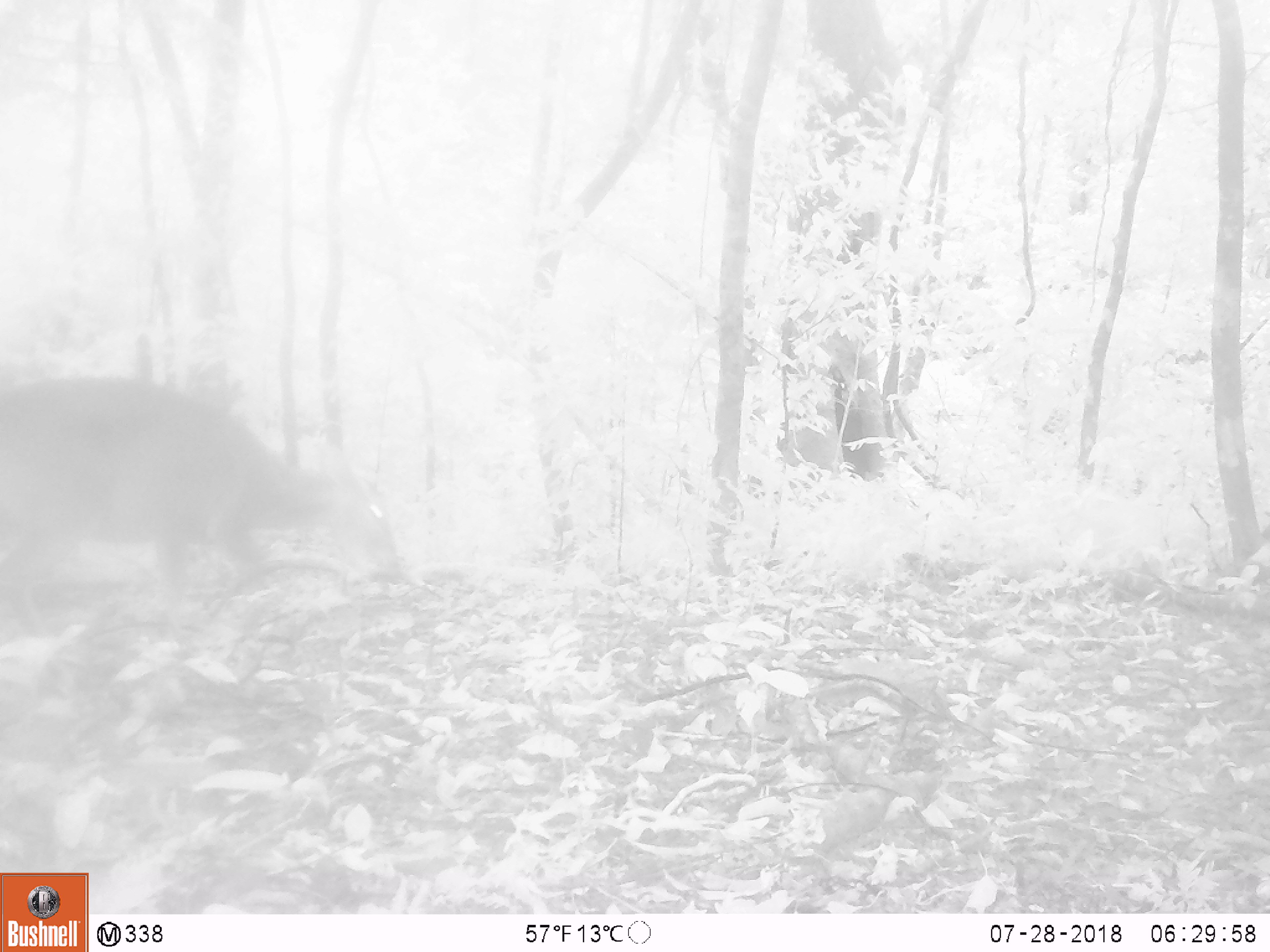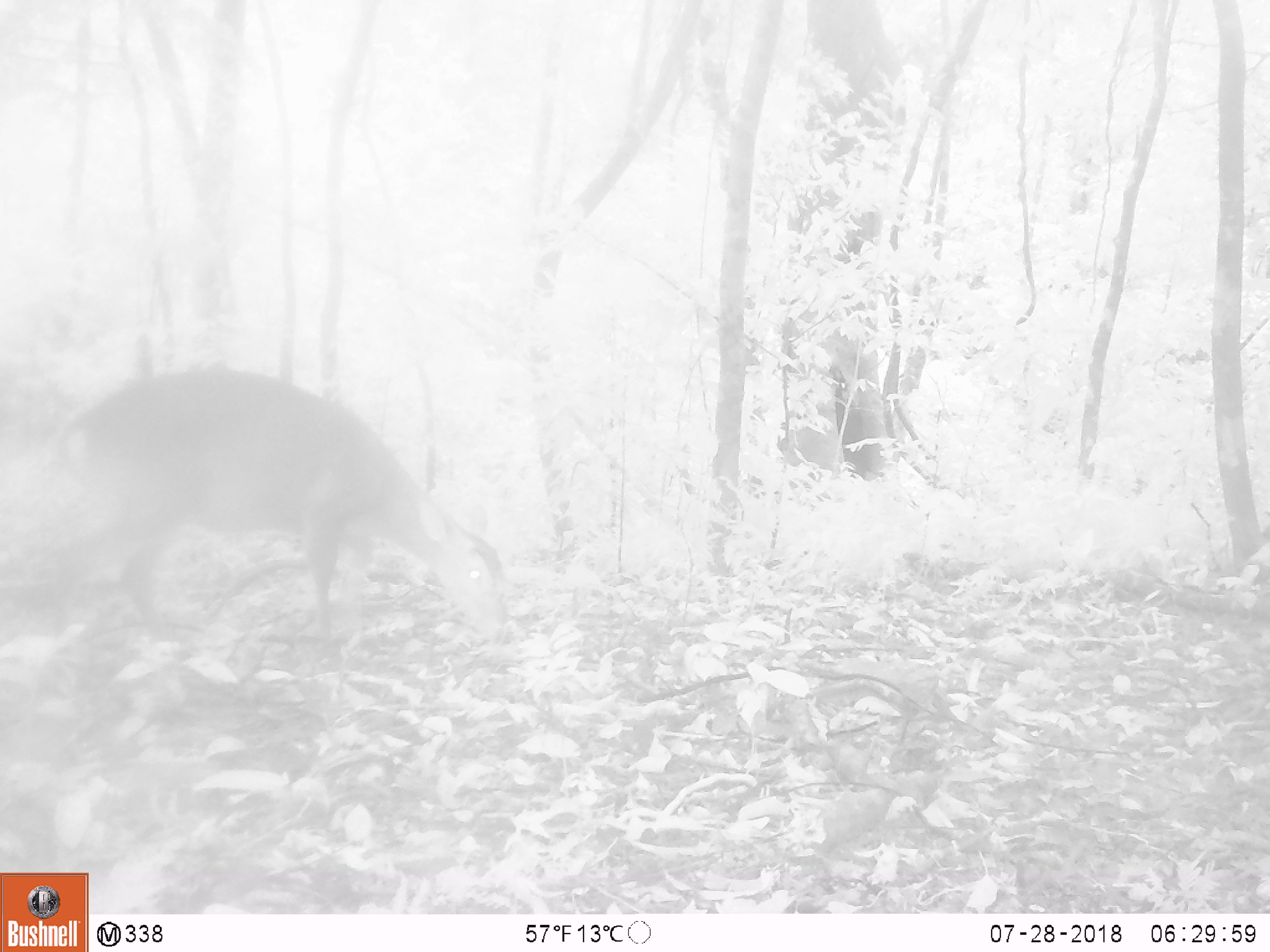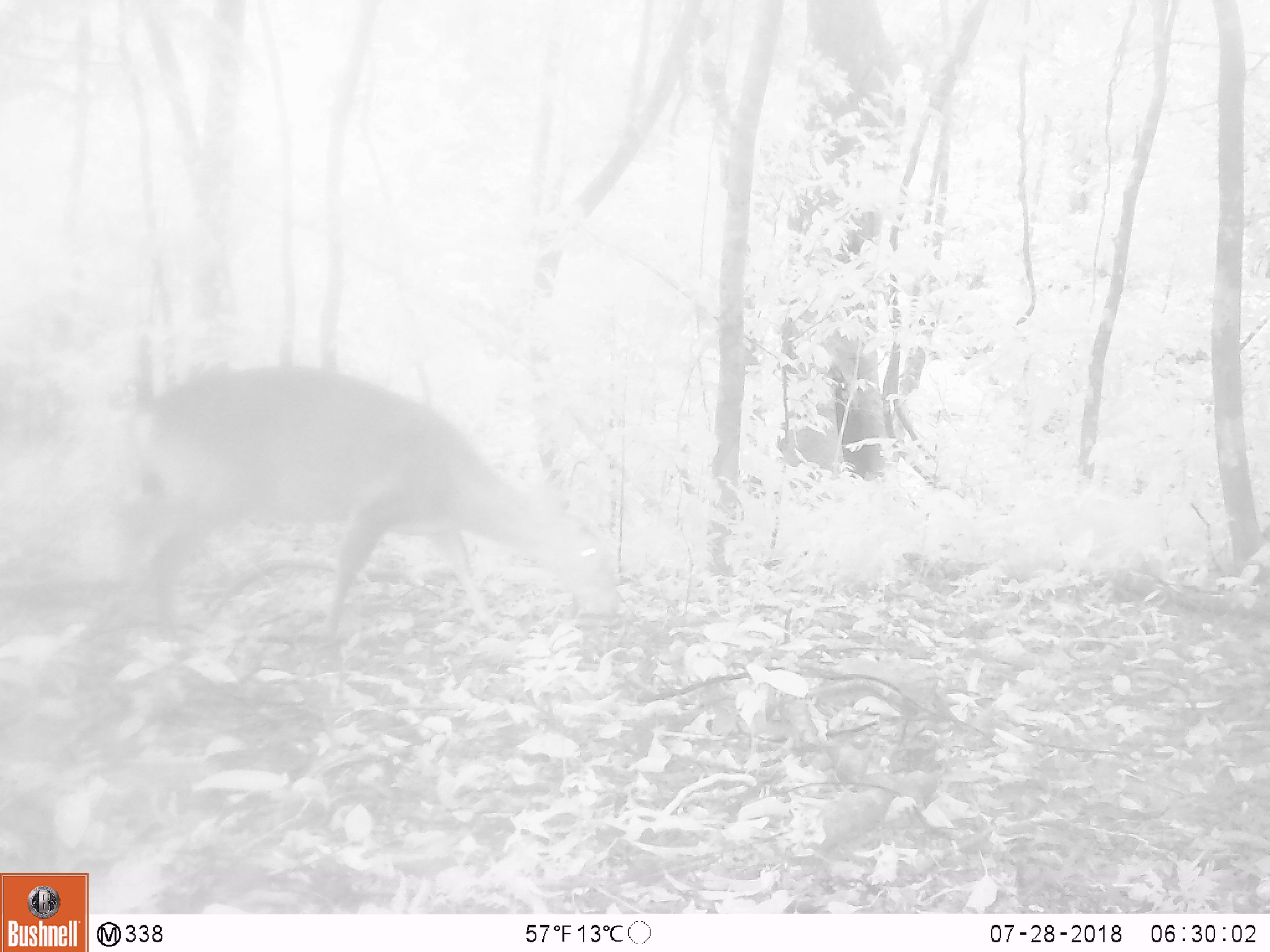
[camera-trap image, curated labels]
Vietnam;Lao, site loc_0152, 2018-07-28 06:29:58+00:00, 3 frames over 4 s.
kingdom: Animalia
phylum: Chordata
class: Mammalia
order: Artiodactyla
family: Cervidae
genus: Muntiacus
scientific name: Muntiacus vuquangensis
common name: large-antlered muntjac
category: large antlered muntjac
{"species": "large antlered muntjac (large-antlered muntjac) (Muntiacus vuquangensis)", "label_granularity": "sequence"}